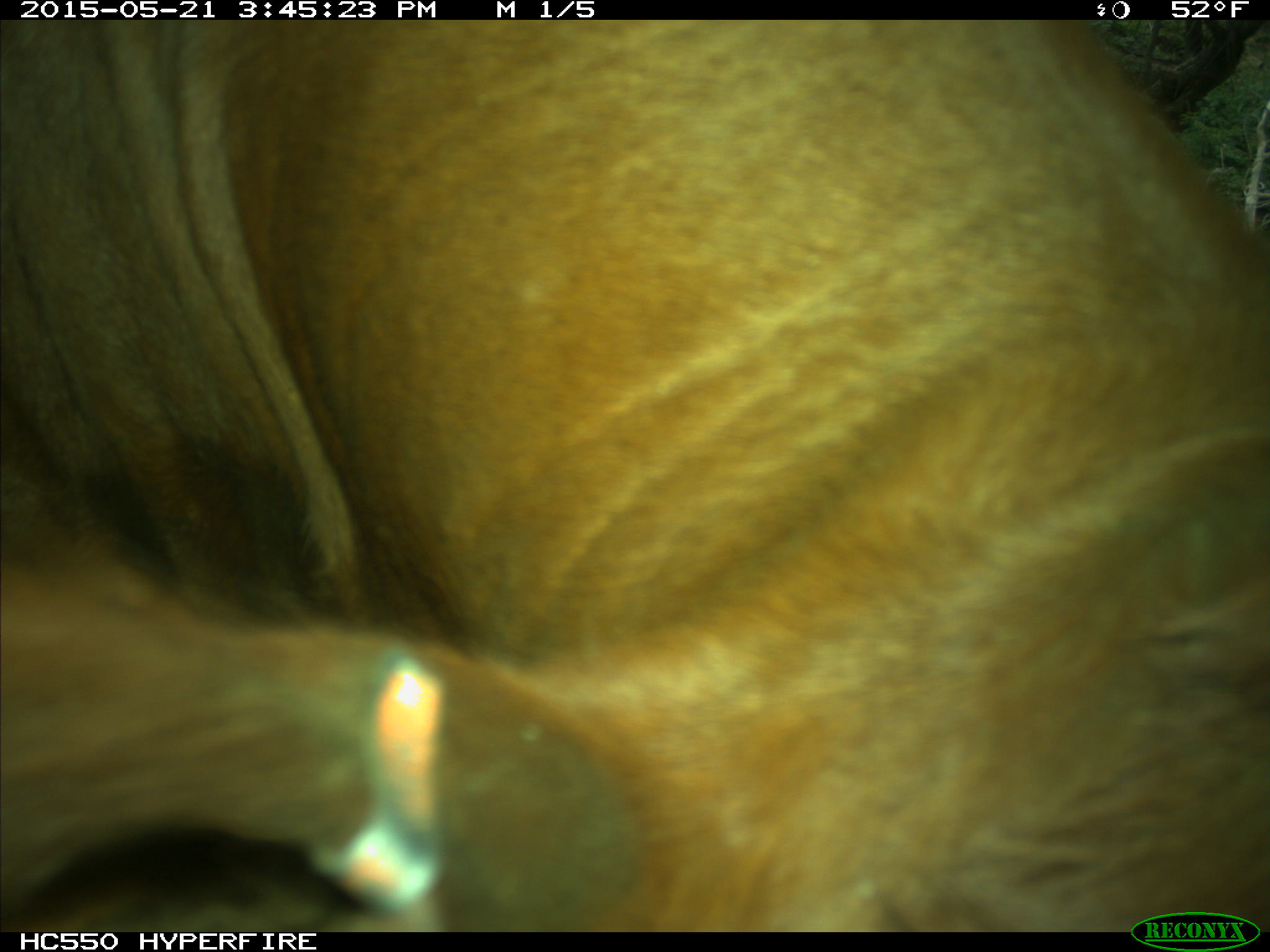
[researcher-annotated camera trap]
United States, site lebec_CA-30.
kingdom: Animalia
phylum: Chordata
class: Mammalia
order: Artiodactyla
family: Bovidae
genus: Bos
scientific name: Bos taurus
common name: domestic cow